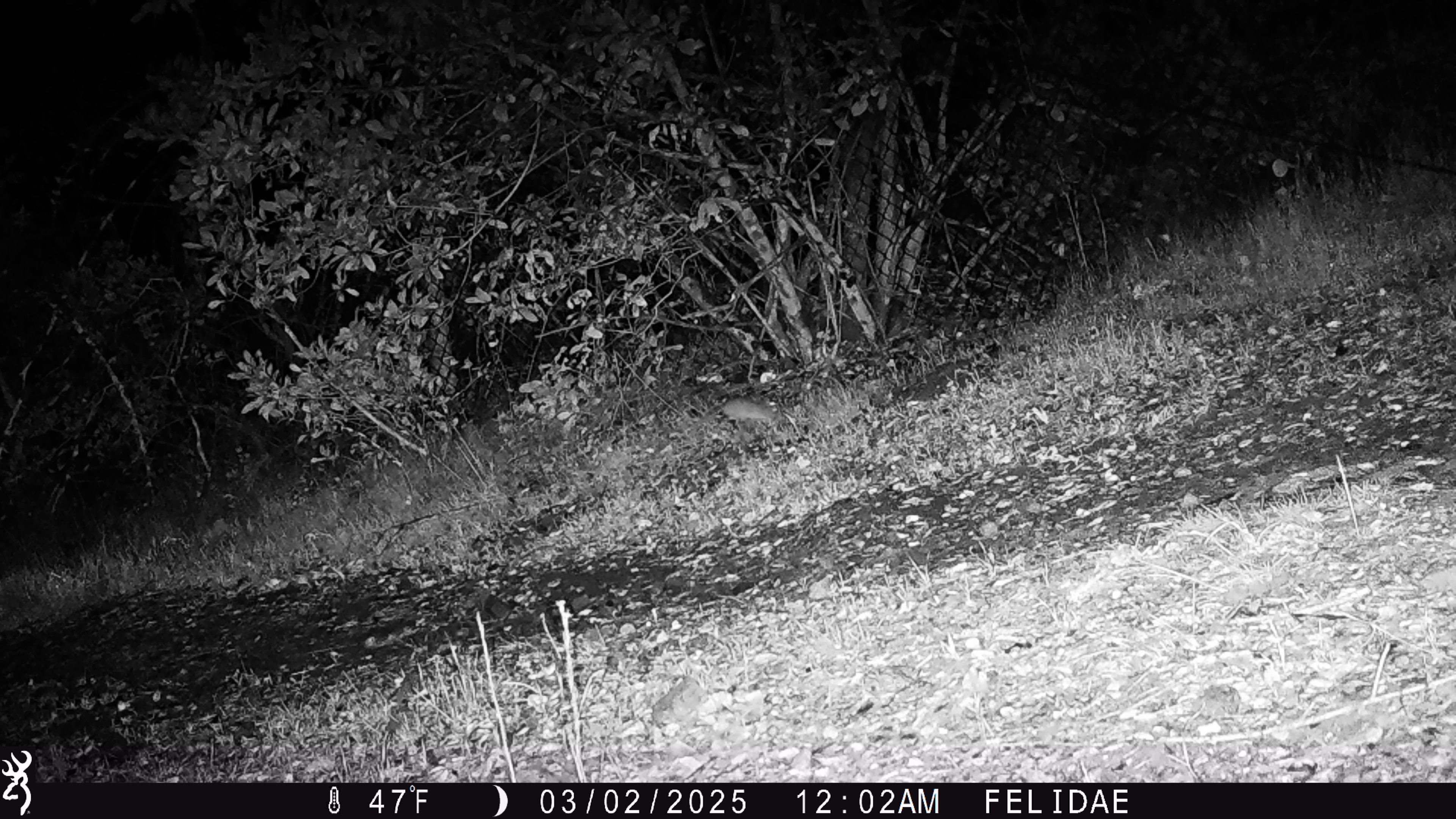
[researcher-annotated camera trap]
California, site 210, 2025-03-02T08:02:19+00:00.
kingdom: Animalia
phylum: Chordata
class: Mammalia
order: Rodentia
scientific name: Rodentia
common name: mouse or rat